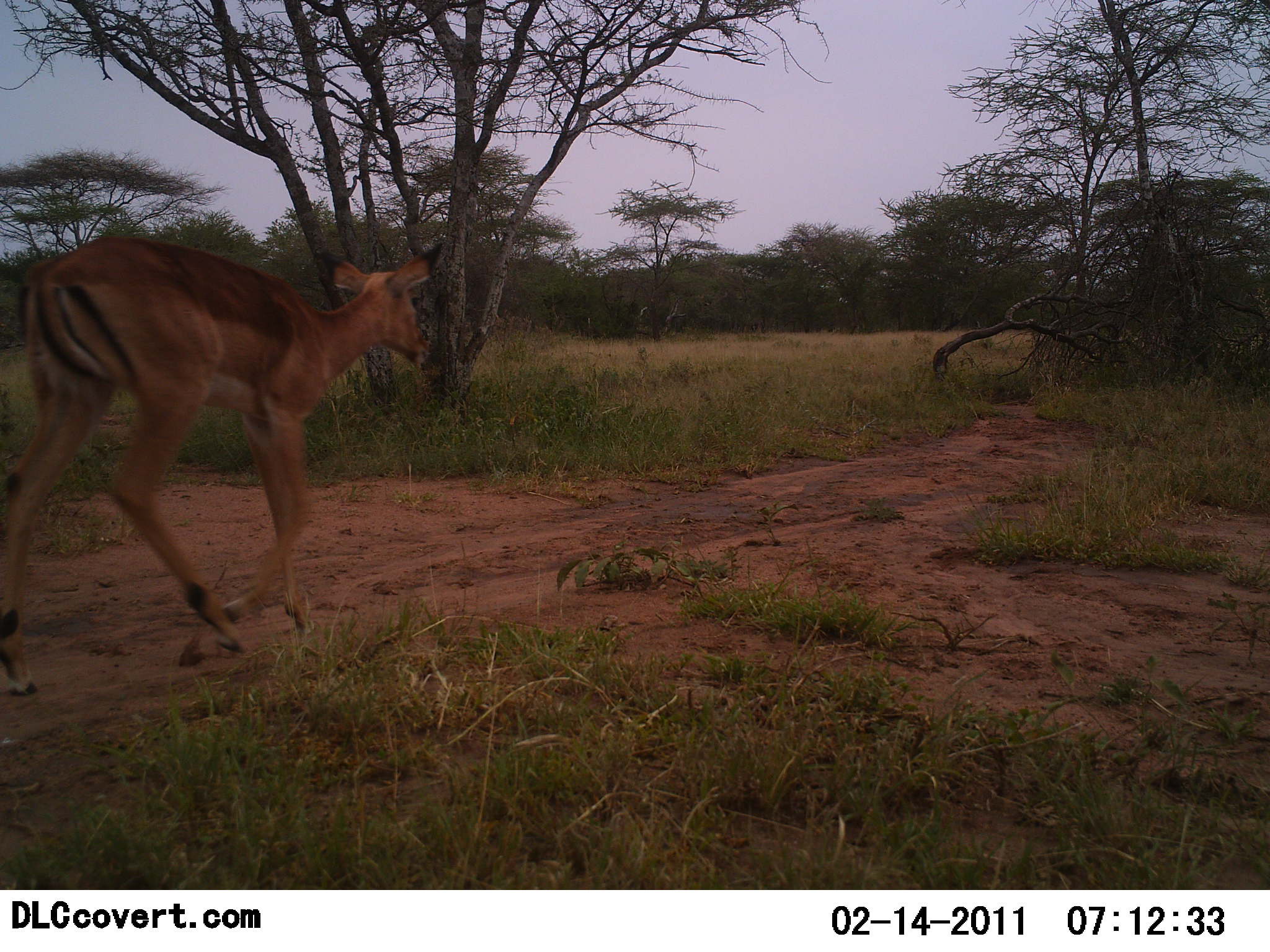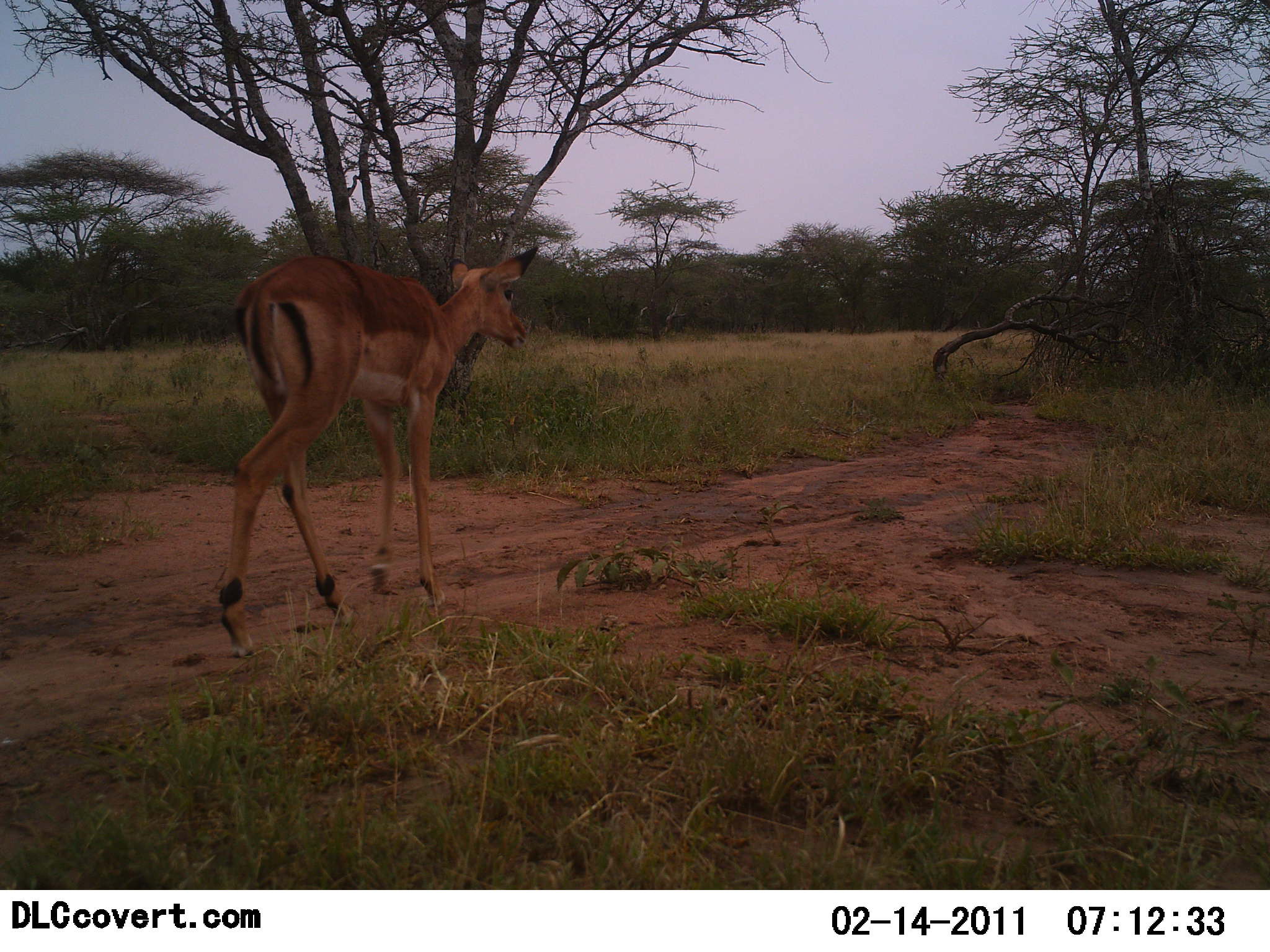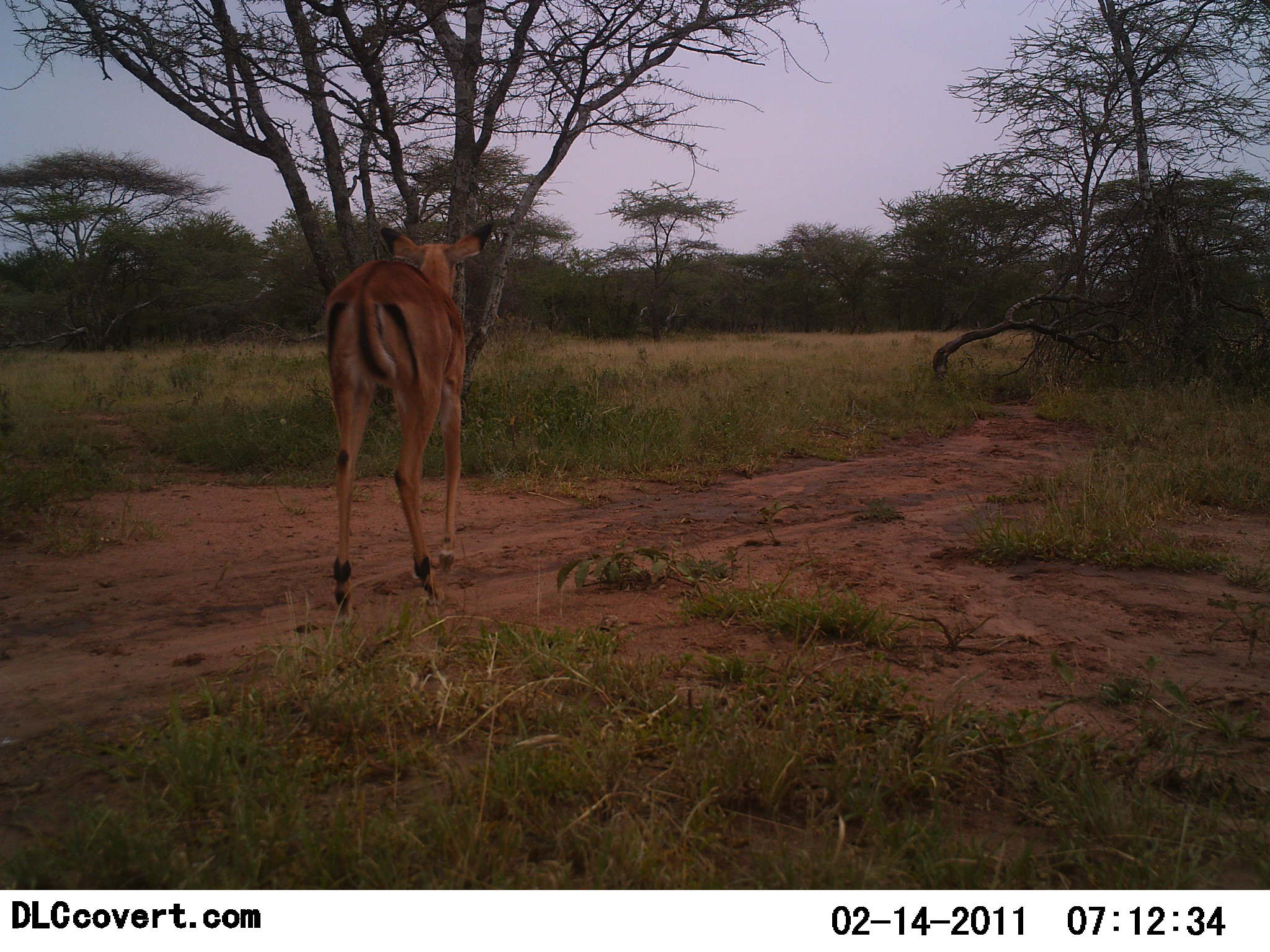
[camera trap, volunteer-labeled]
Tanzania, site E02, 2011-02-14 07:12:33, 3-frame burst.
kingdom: Animalia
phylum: Chordata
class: Mammalia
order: Artiodactyla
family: Bovidae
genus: Aepyceros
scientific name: Aepyceros melampus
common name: impala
Impala (Aepyceros melampus), count 1. Behavior (volunteer vote fractions): standing 10%, resting 0%, moving 90%, interacting 0%. Young present (vote fraction): 0%. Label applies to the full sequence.